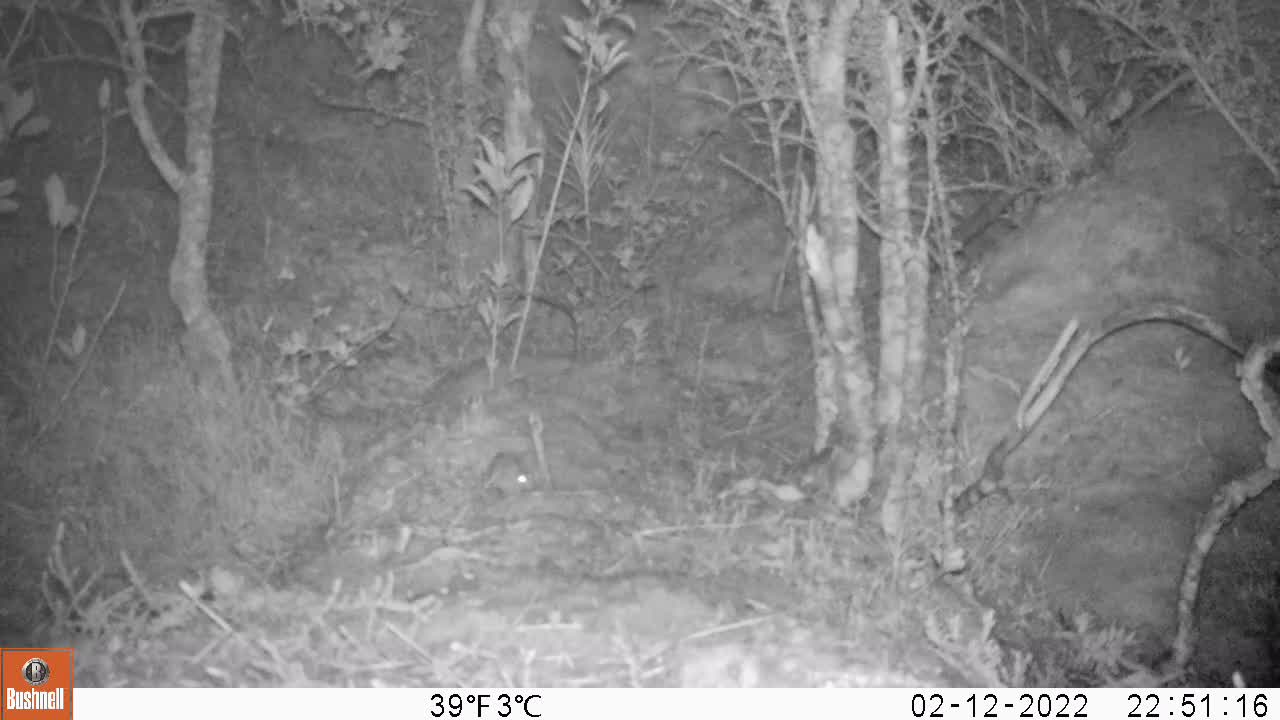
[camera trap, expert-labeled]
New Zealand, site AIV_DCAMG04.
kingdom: Animalia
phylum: Chordata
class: Mammalia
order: Rodentia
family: Muridae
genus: Mus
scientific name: Mus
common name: mouse